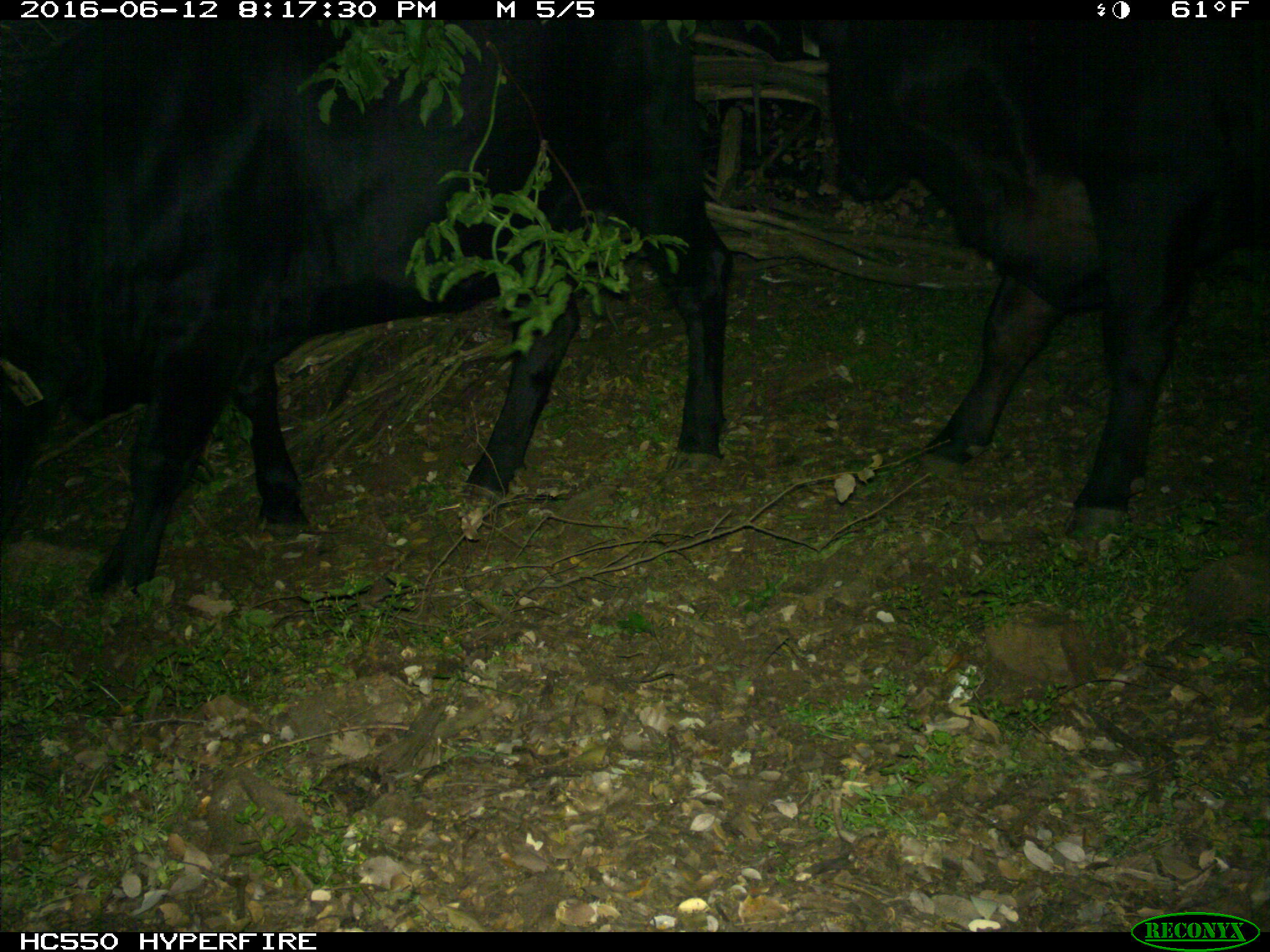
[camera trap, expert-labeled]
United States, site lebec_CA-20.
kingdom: Animalia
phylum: Chordata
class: Mammalia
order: Artiodactyla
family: Bovidae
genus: Bos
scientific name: Bos taurus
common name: domestic cow